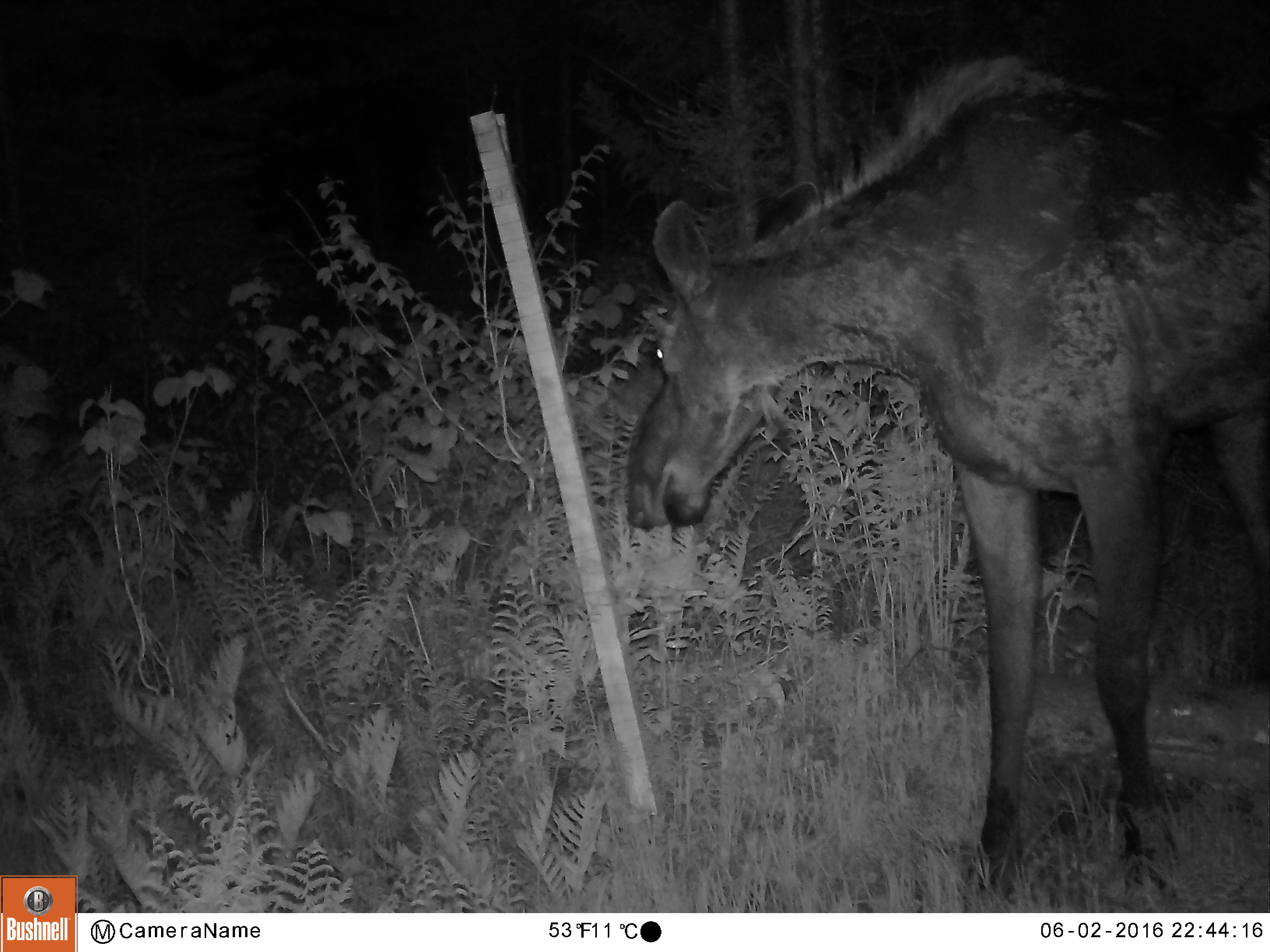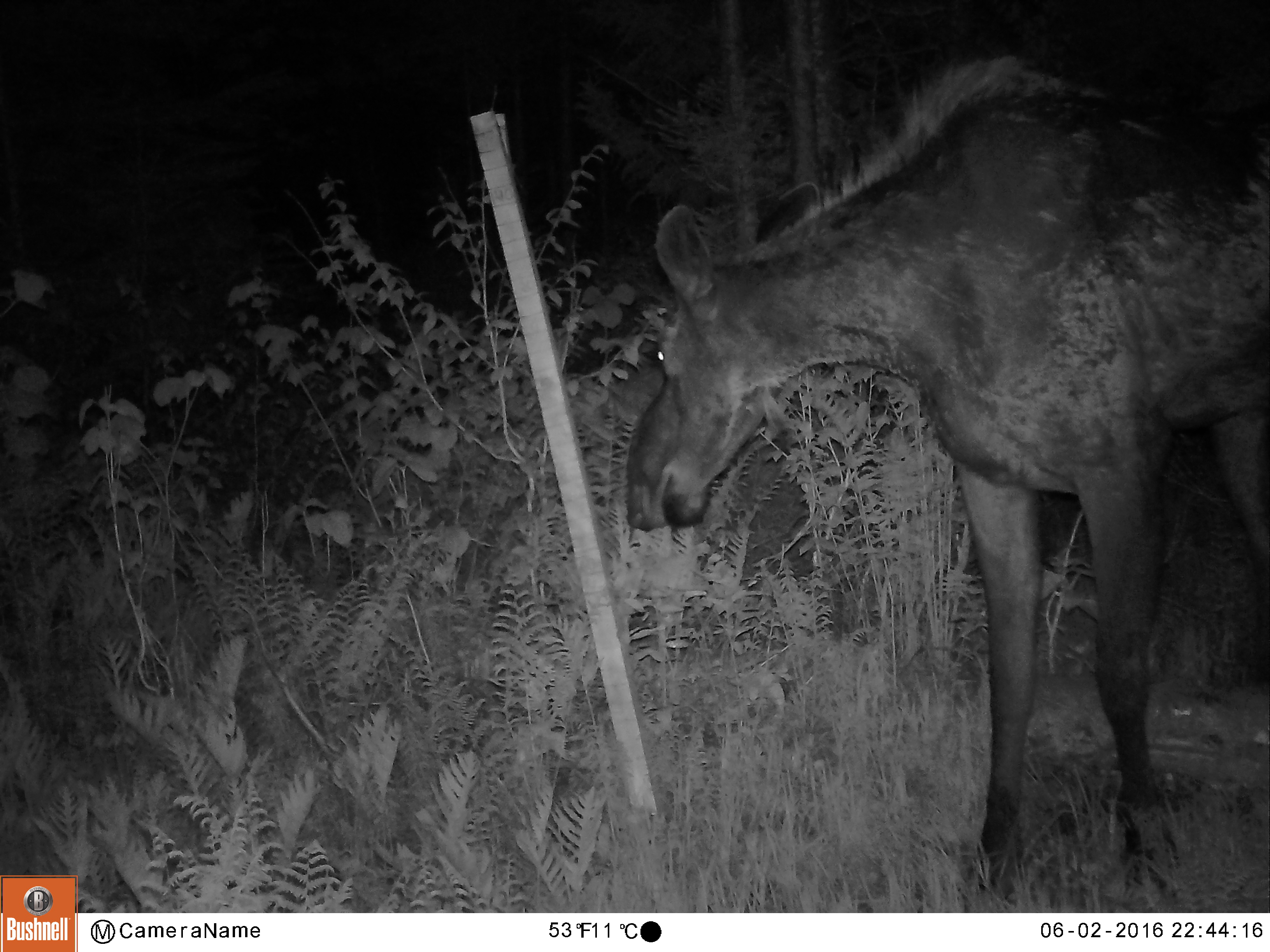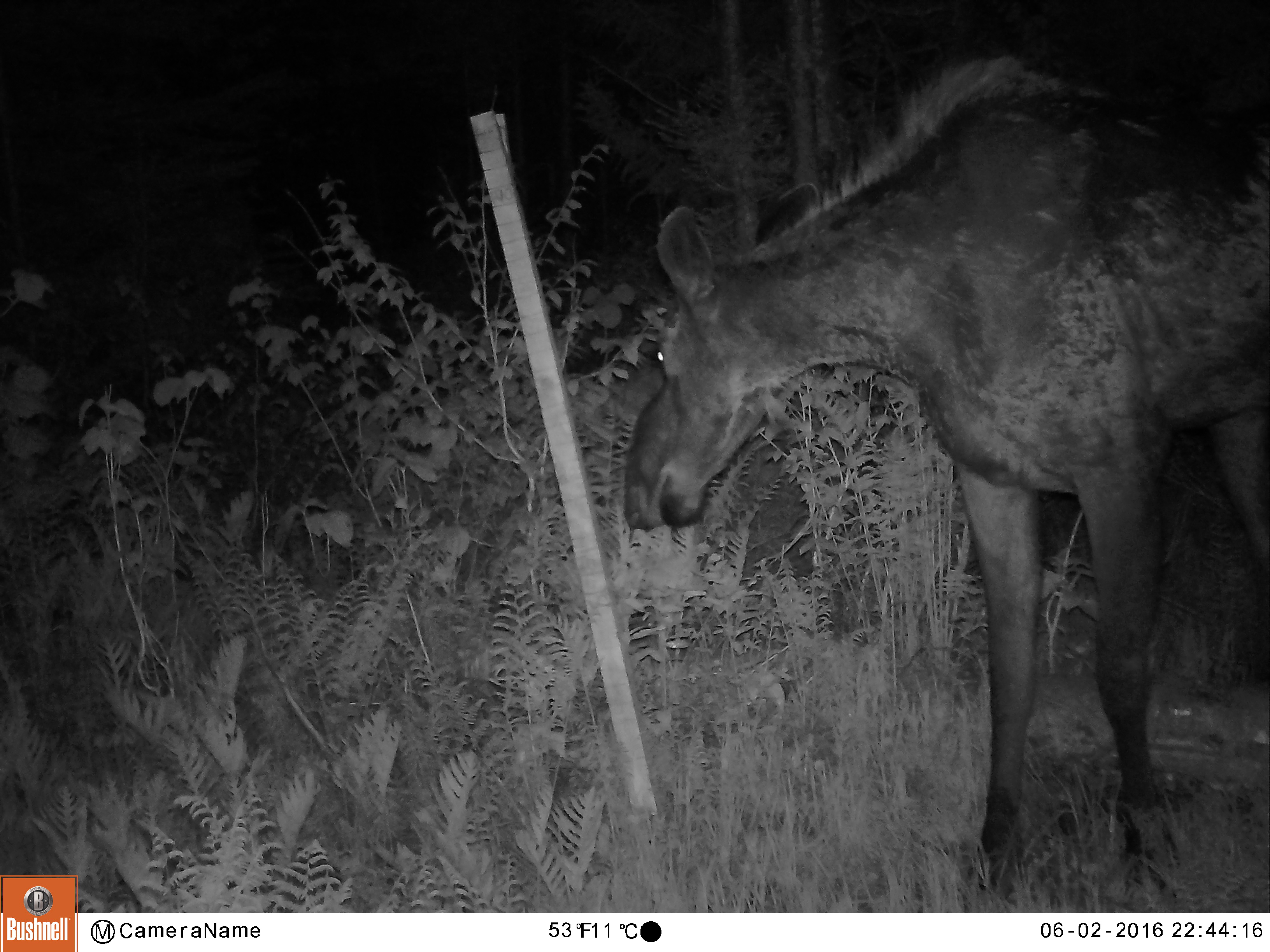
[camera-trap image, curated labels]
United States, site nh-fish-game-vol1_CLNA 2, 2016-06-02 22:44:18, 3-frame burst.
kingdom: Animalia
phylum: Chordata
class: Mammalia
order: Artiodactyla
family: Cervidae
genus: Alces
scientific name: Alces alces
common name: moose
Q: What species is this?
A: Moose (Alces alces).